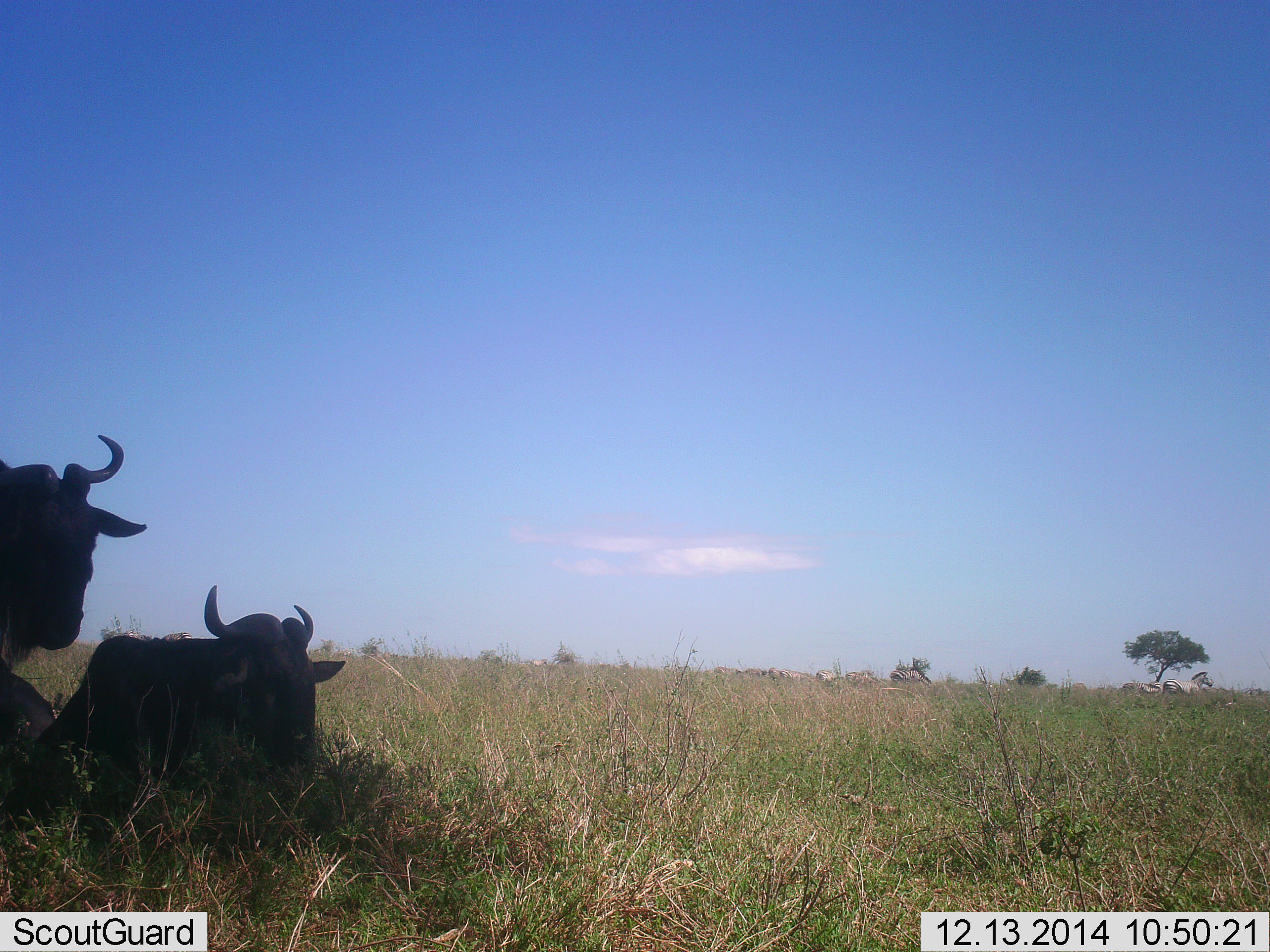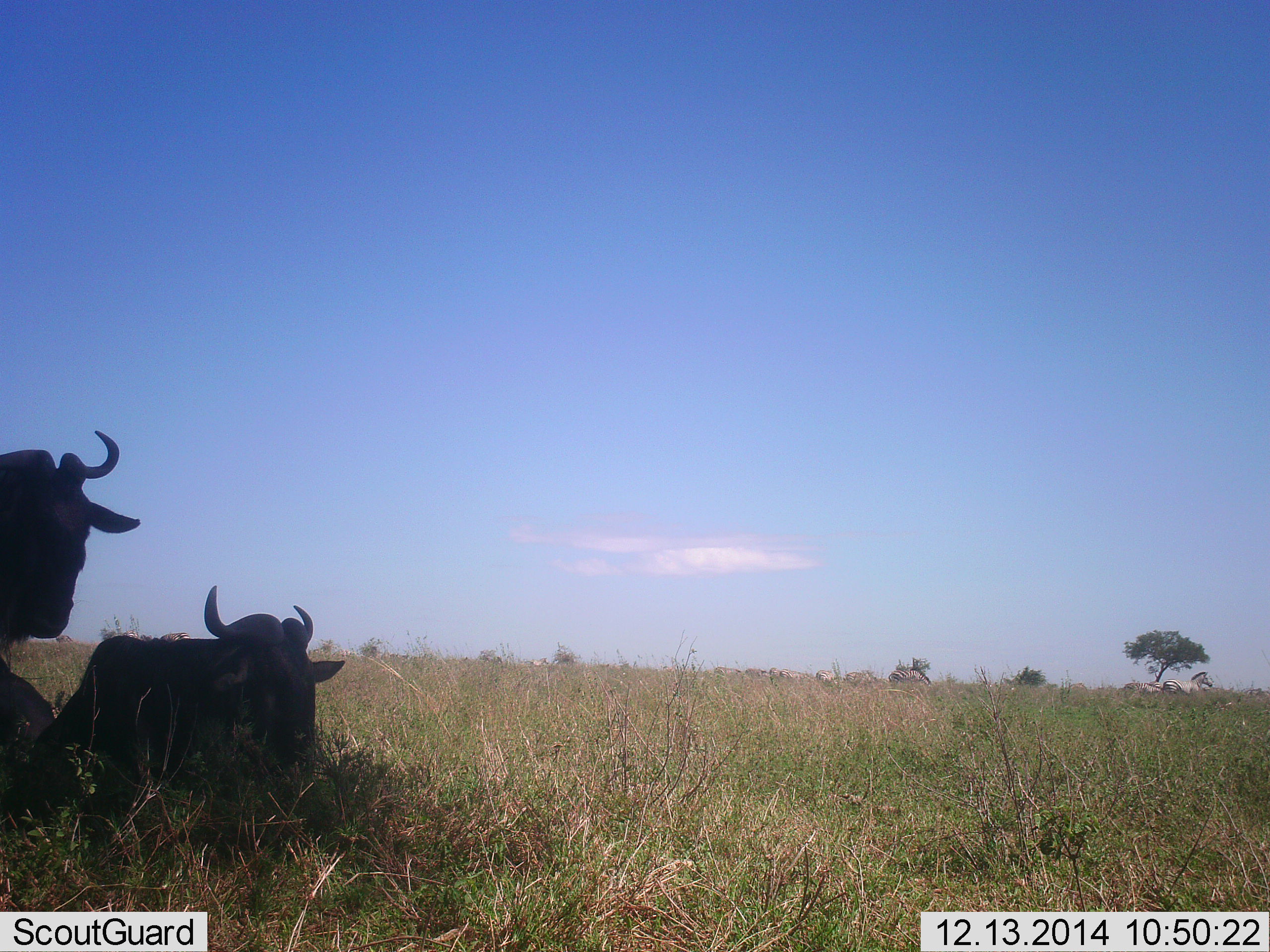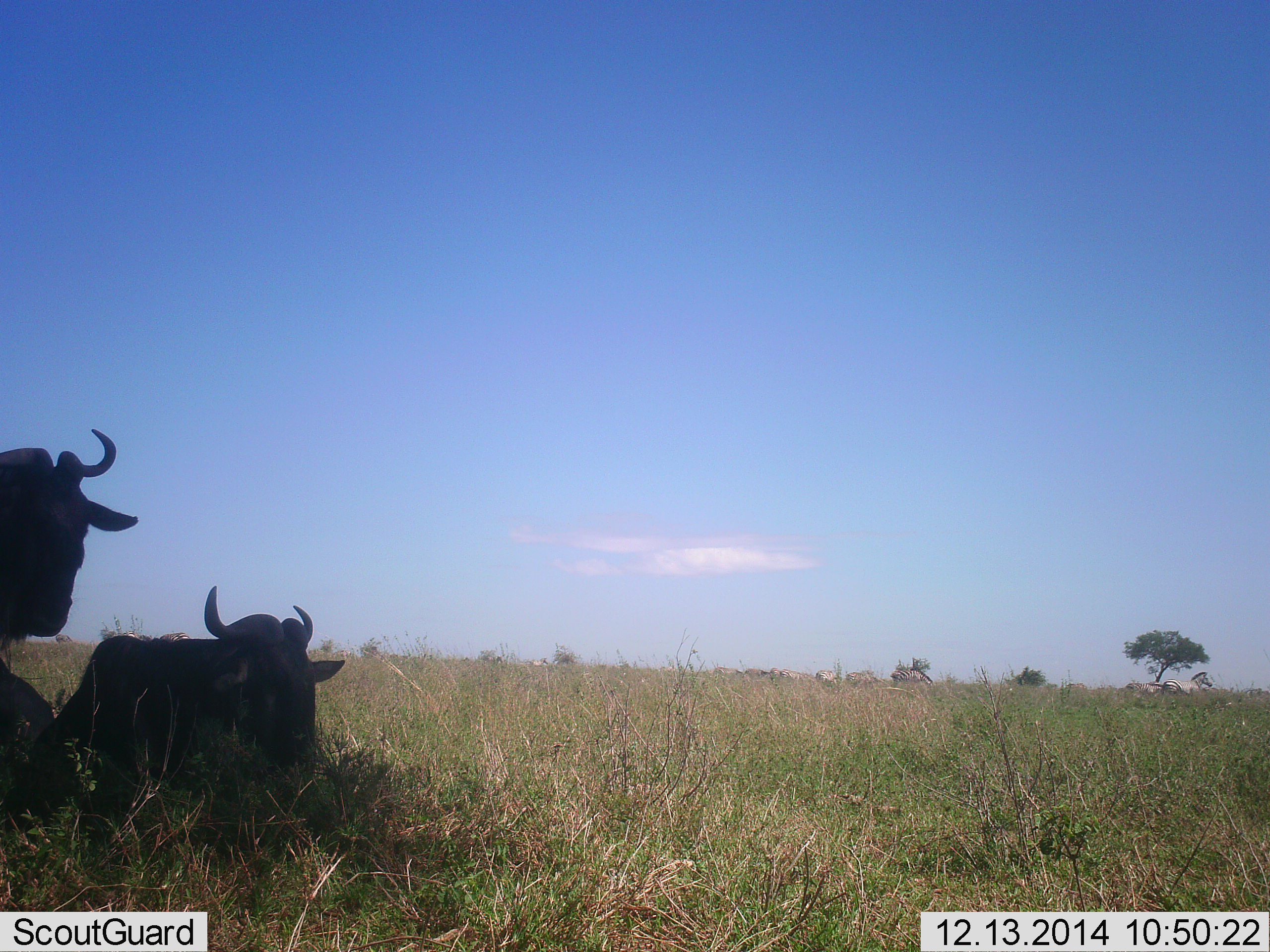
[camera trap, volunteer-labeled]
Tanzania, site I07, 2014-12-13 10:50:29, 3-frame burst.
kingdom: Animalia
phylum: Chordata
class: Mammalia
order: Artiodactyla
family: Bovidae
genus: Connochaetes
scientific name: Connochaetes taurinus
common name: blue wildebeest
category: wildebeest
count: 2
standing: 30%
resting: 100%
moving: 0%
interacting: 0%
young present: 0%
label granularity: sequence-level